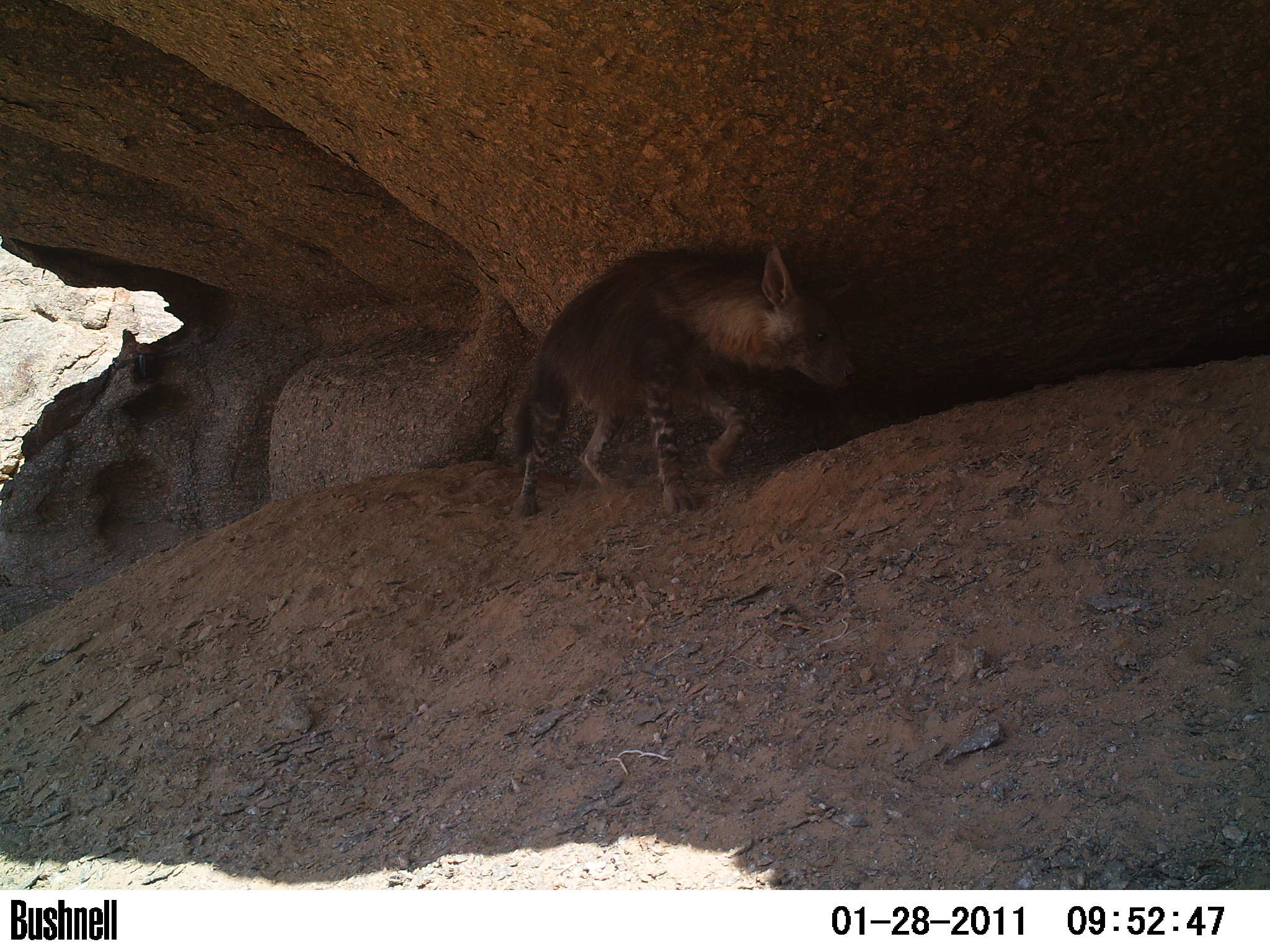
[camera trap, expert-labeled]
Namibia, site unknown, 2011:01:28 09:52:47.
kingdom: Animalia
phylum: Chordata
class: Mammalia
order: Carnivora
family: Hyaenidae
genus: Parahyaena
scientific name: Parahyaena brunnea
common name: brown hyena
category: hyaena brunnea